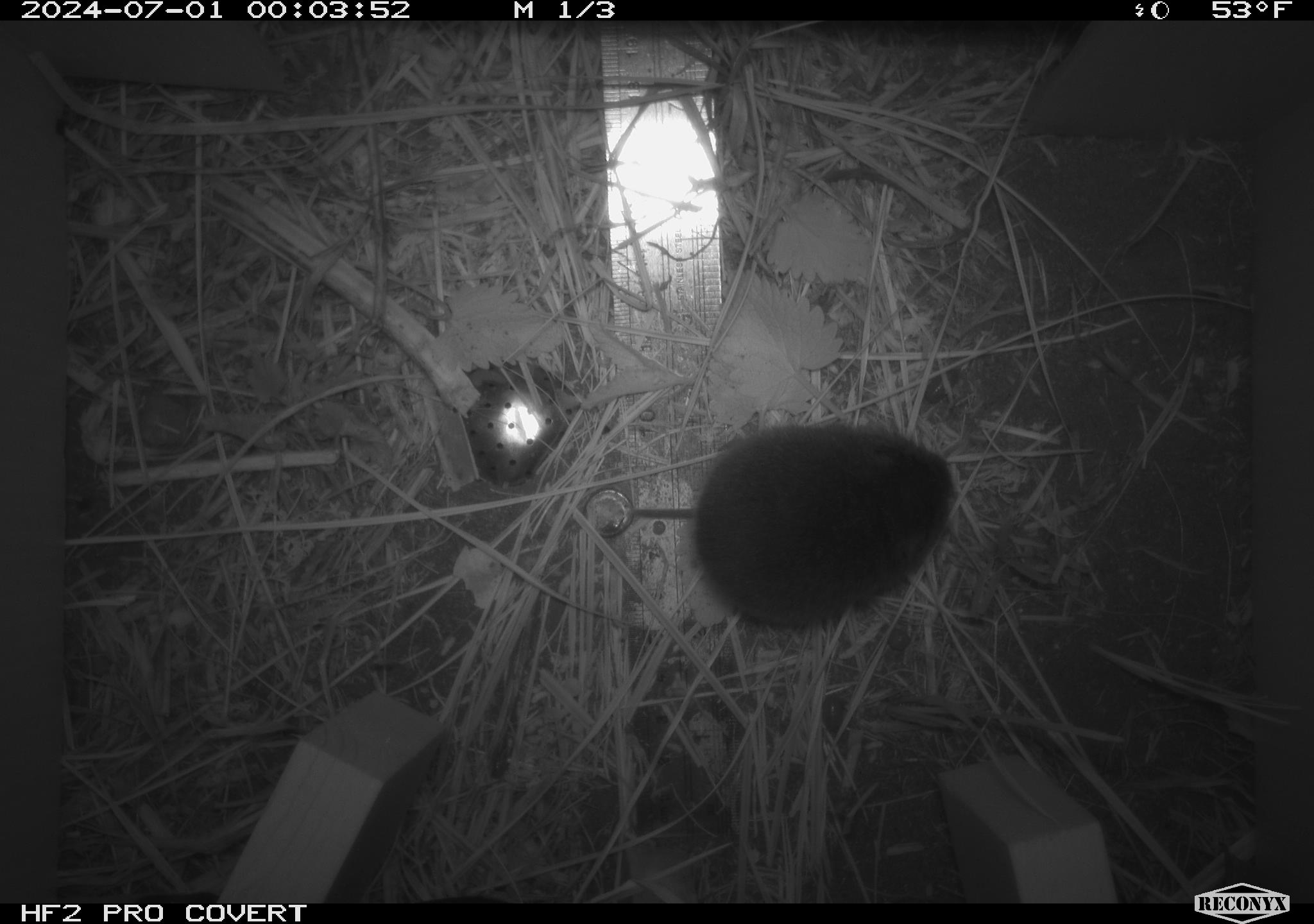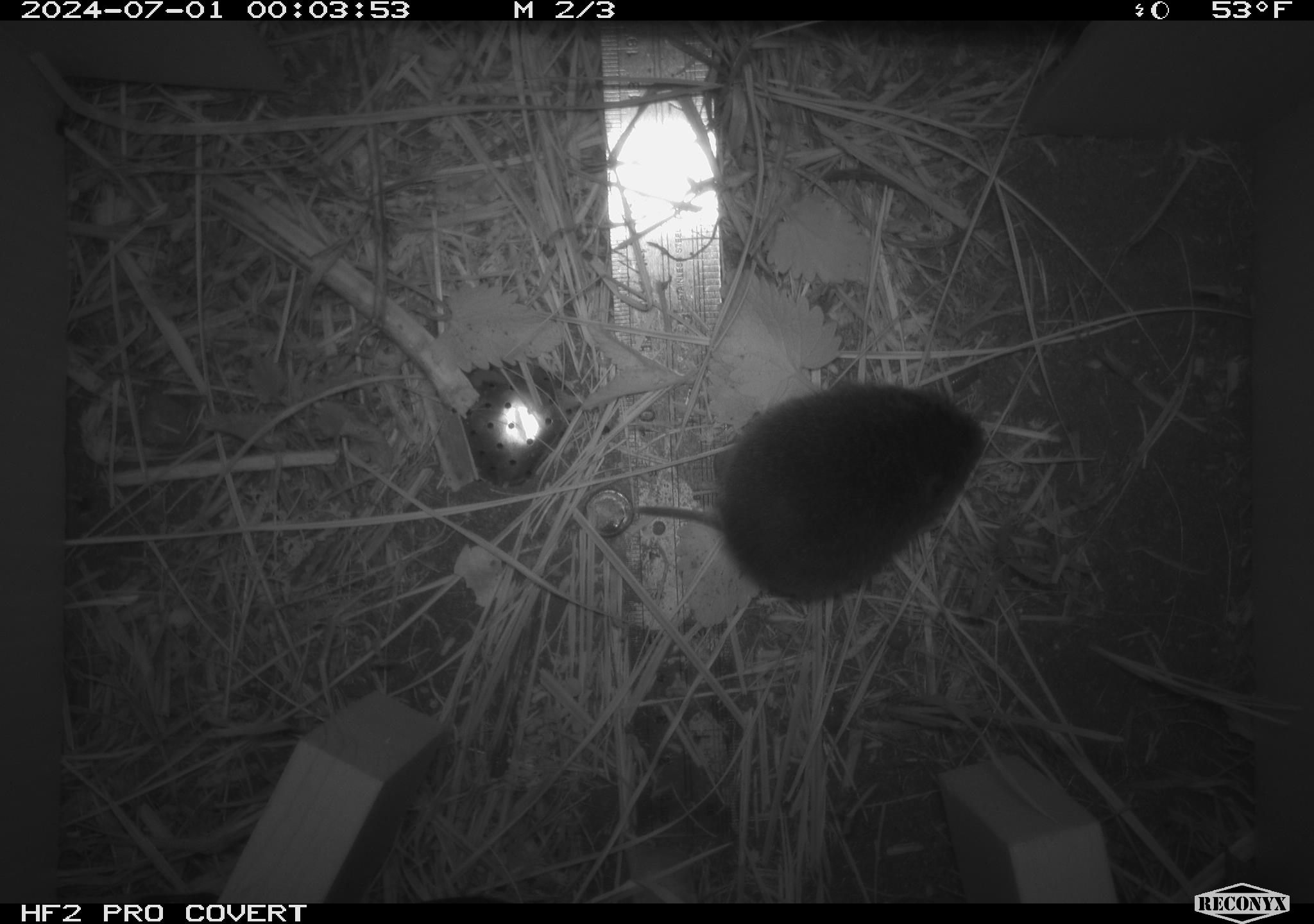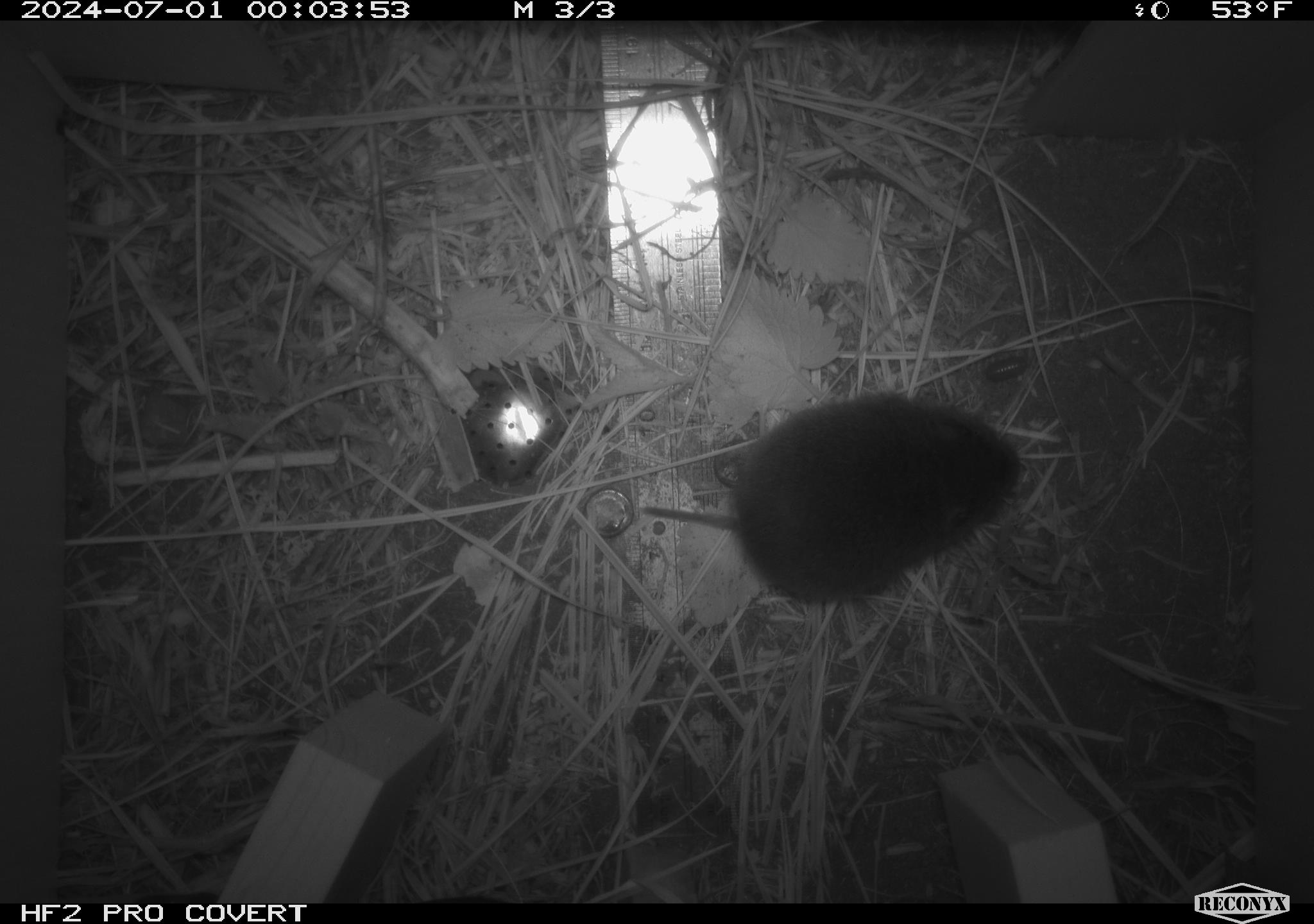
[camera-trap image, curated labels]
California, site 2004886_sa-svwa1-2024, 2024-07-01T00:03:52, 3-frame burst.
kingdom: Animalia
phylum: Chordata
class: Mammalia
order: Rodentia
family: Cricetidae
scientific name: Arvicolinae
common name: voles, lemmings, and muskrats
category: arvicolinae subfamily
Arvicolinae subfamily (voles, lemmings, and muskrats) (Arvicolinae).